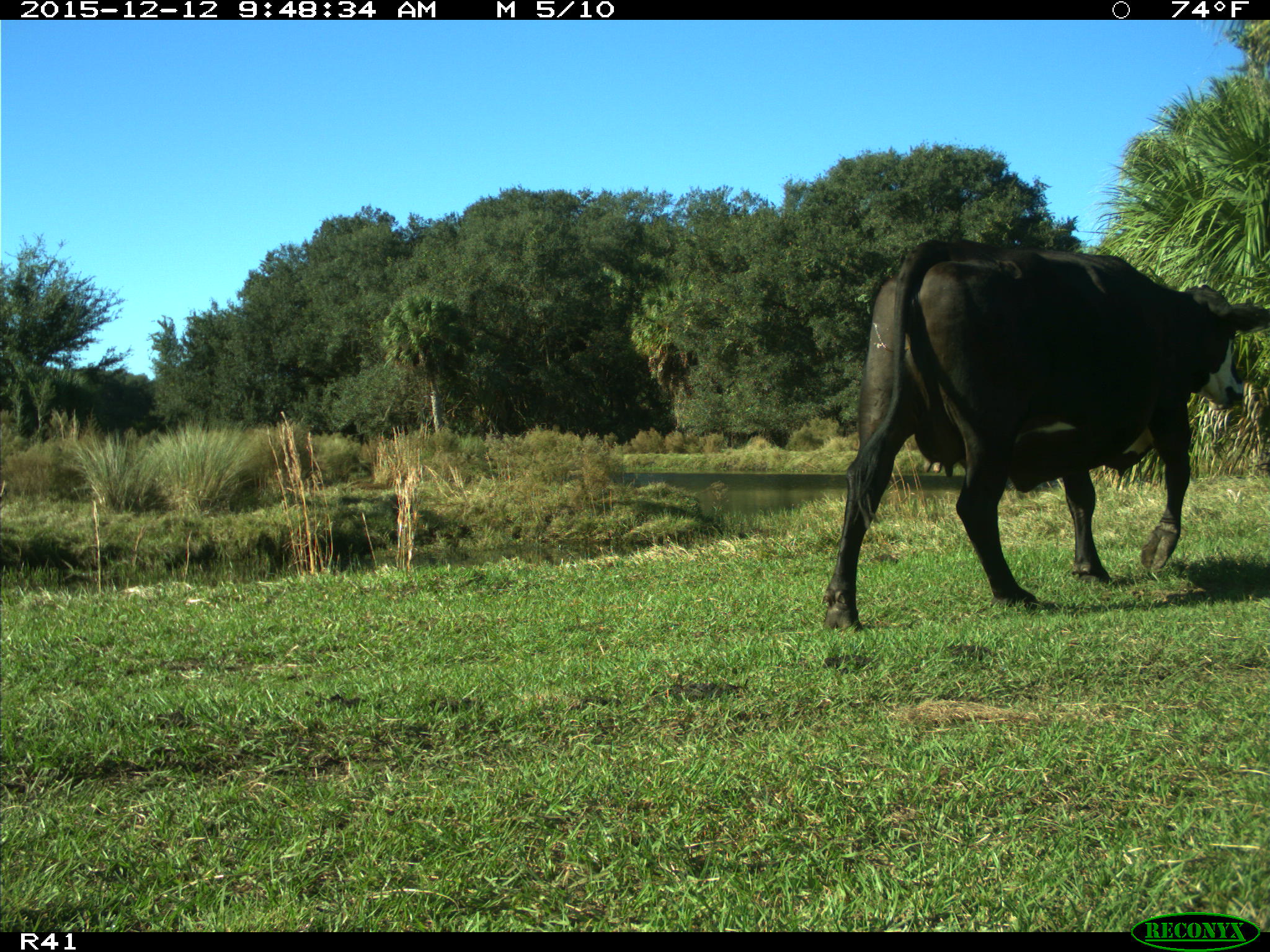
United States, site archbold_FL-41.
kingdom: Animalia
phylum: Chordata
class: Mammalia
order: Artiodactyla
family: Bovidae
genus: Bos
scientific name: Bos taurus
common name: domestic cow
Bos taurus (domestic cow).